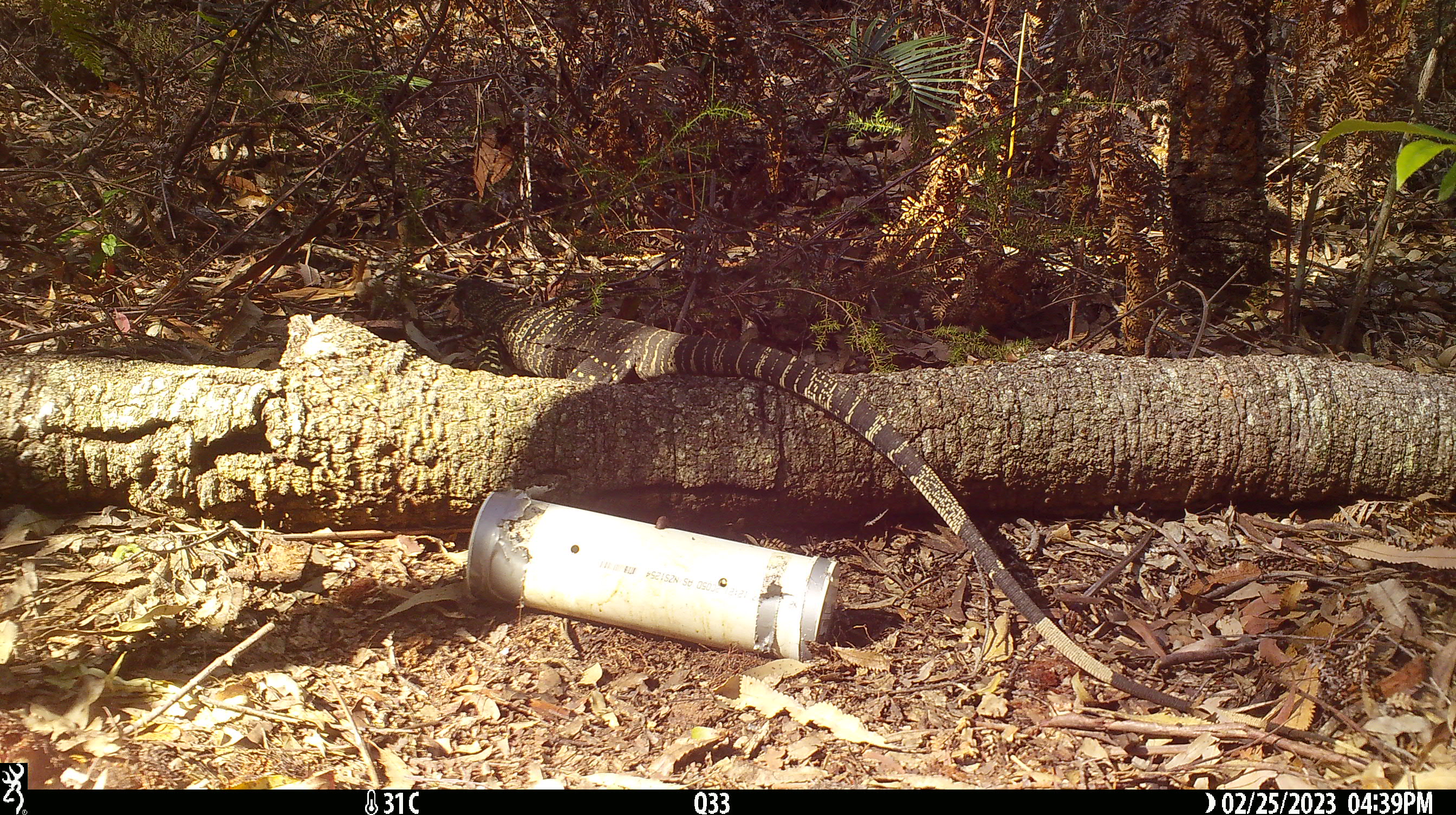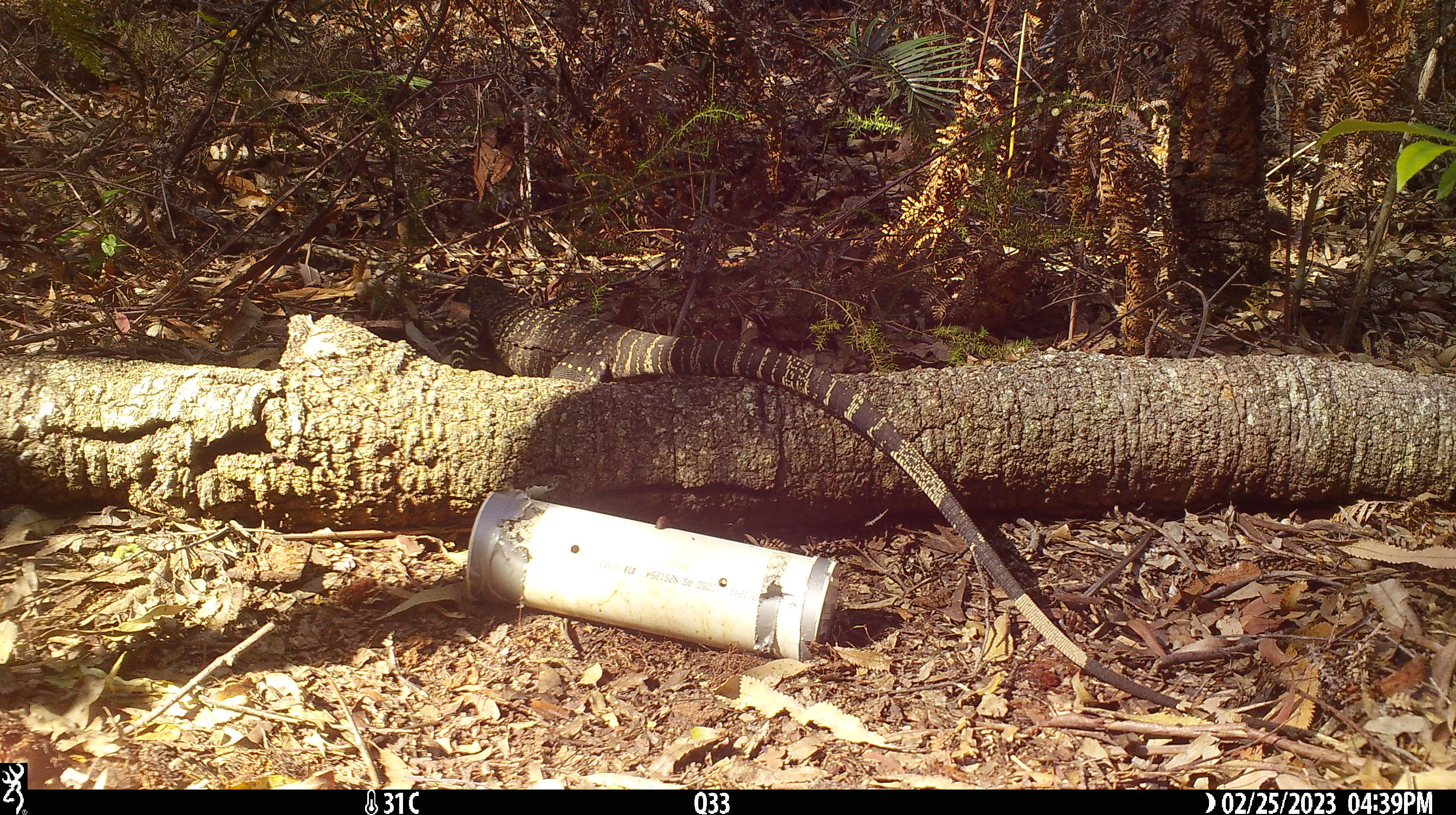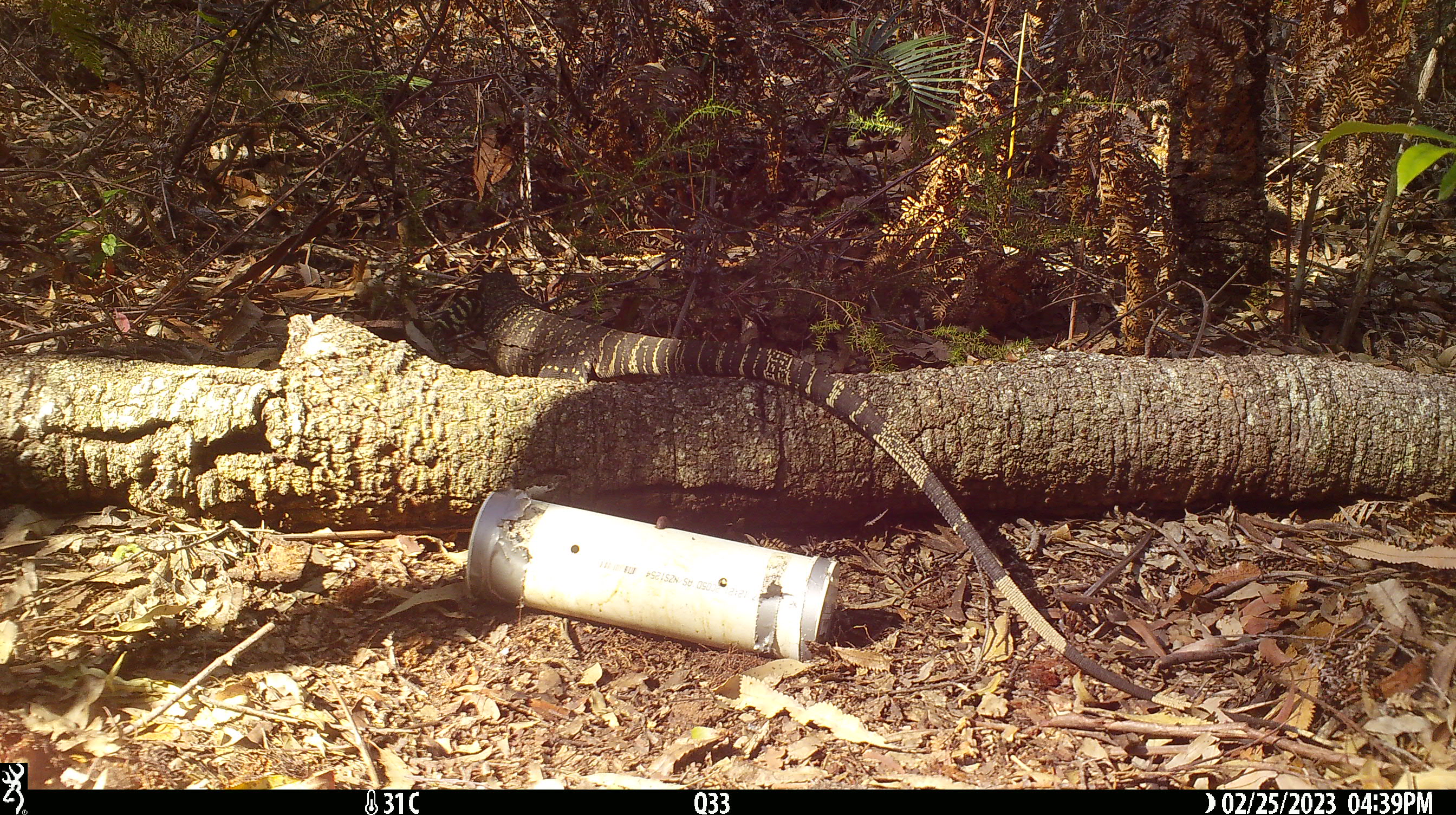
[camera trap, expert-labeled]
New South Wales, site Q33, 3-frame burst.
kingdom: Animalia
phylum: Chordata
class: Reptilia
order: Squamata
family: Varanidae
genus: Varanus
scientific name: Varanus varius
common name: lace monitor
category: goanna